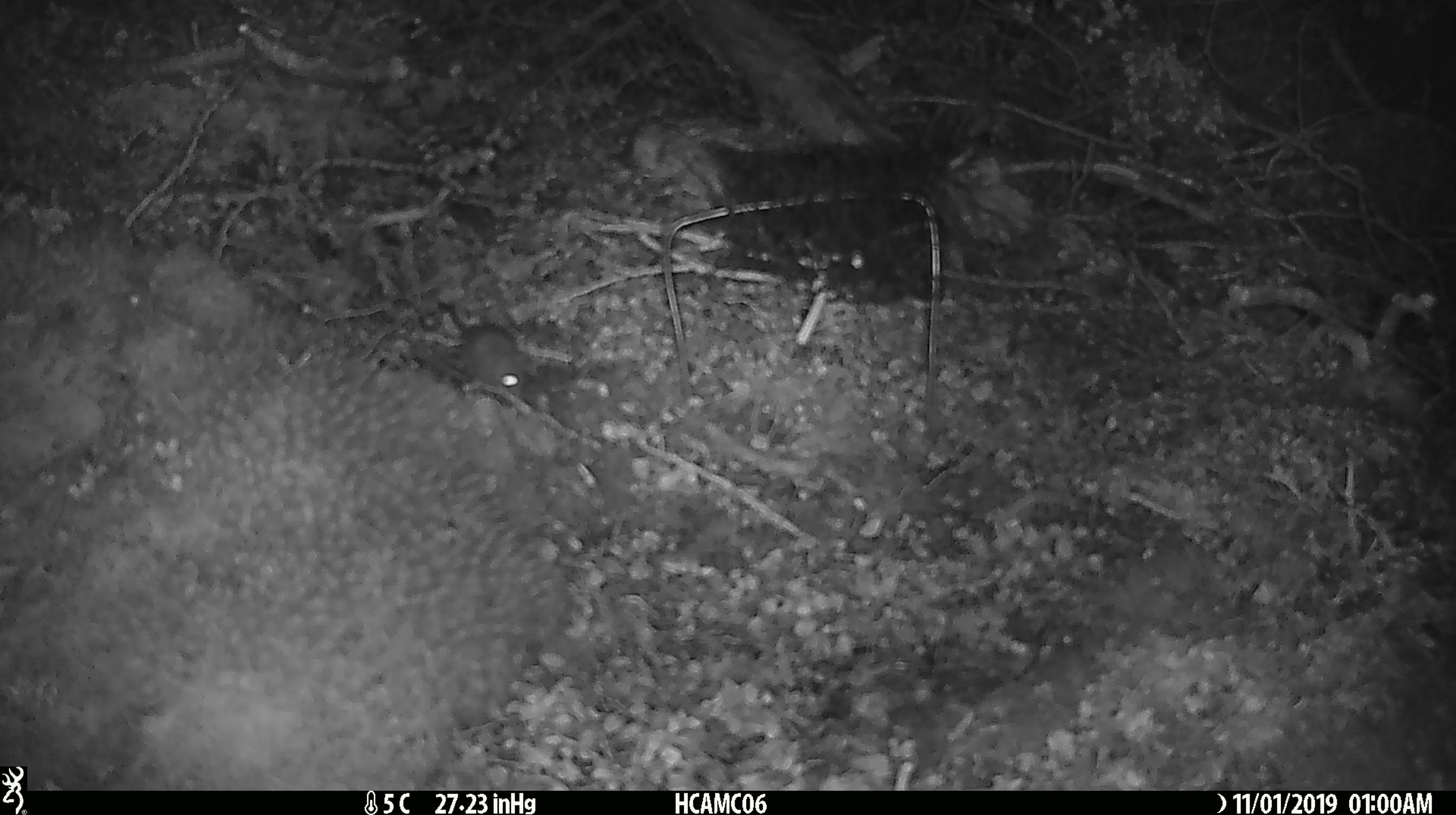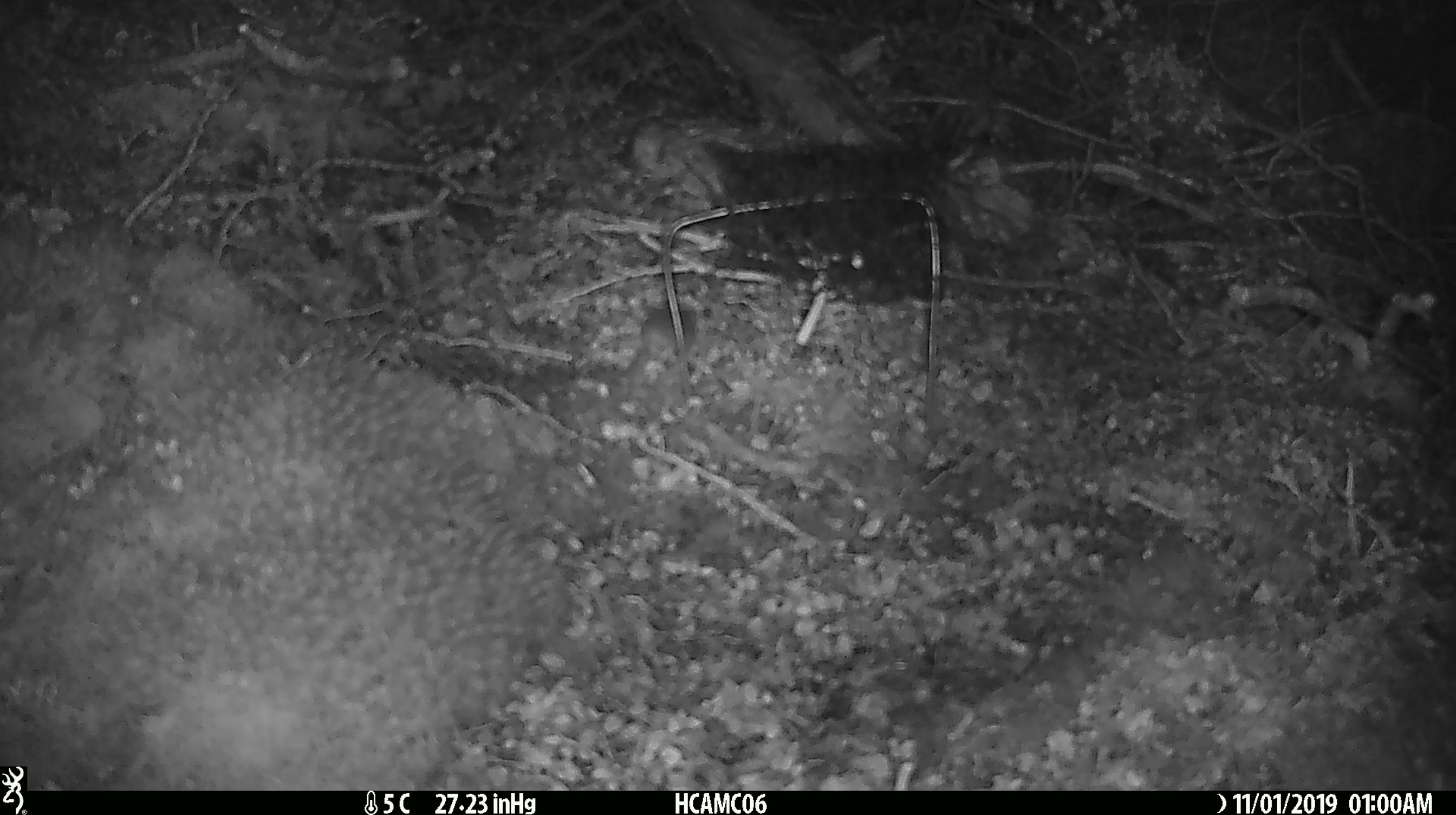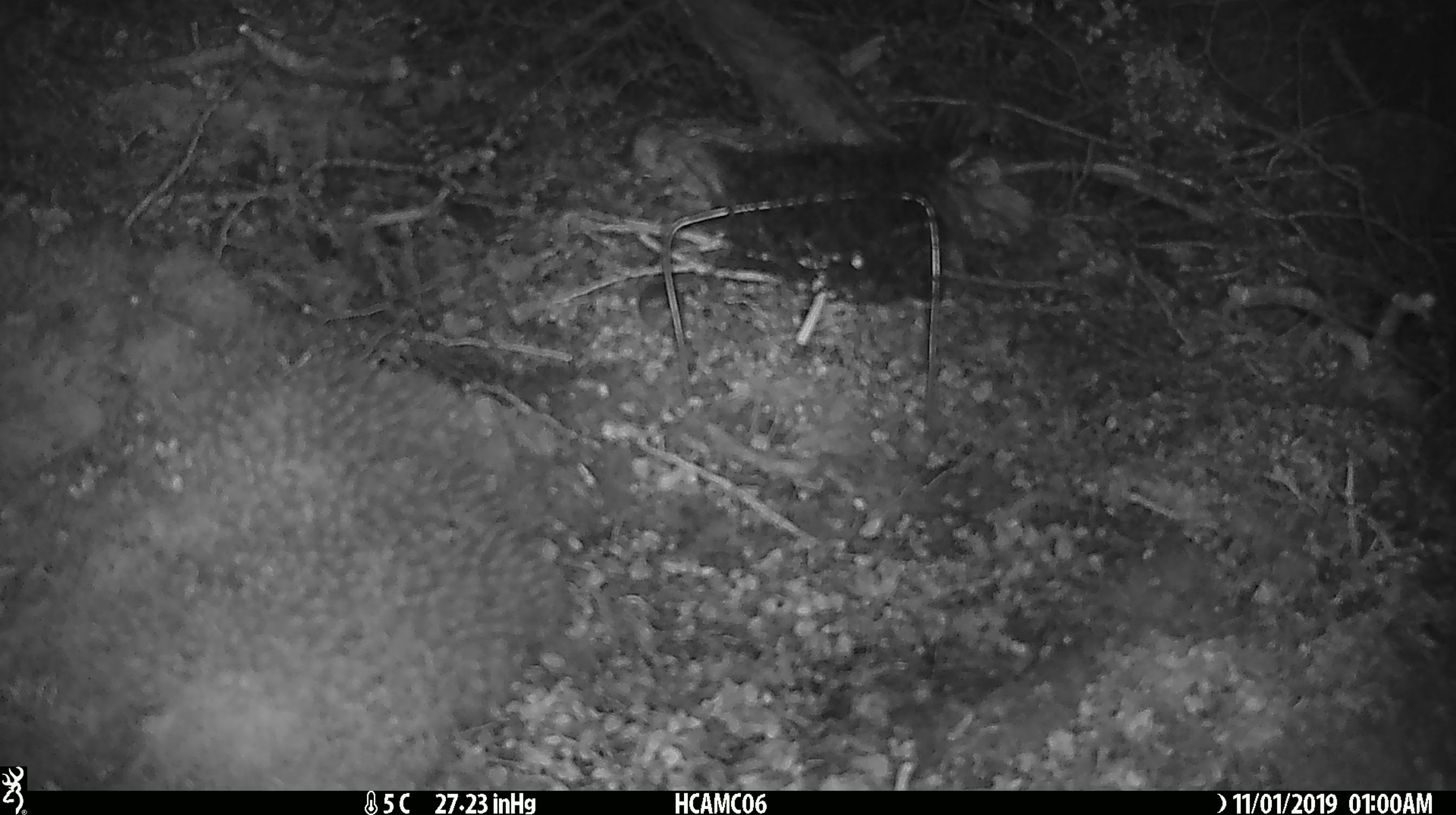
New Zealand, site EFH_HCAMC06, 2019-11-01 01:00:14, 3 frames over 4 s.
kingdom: Animalia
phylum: Chordata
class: Mammalia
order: Rodentia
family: Muridae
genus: Mus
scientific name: Mus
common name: mouse